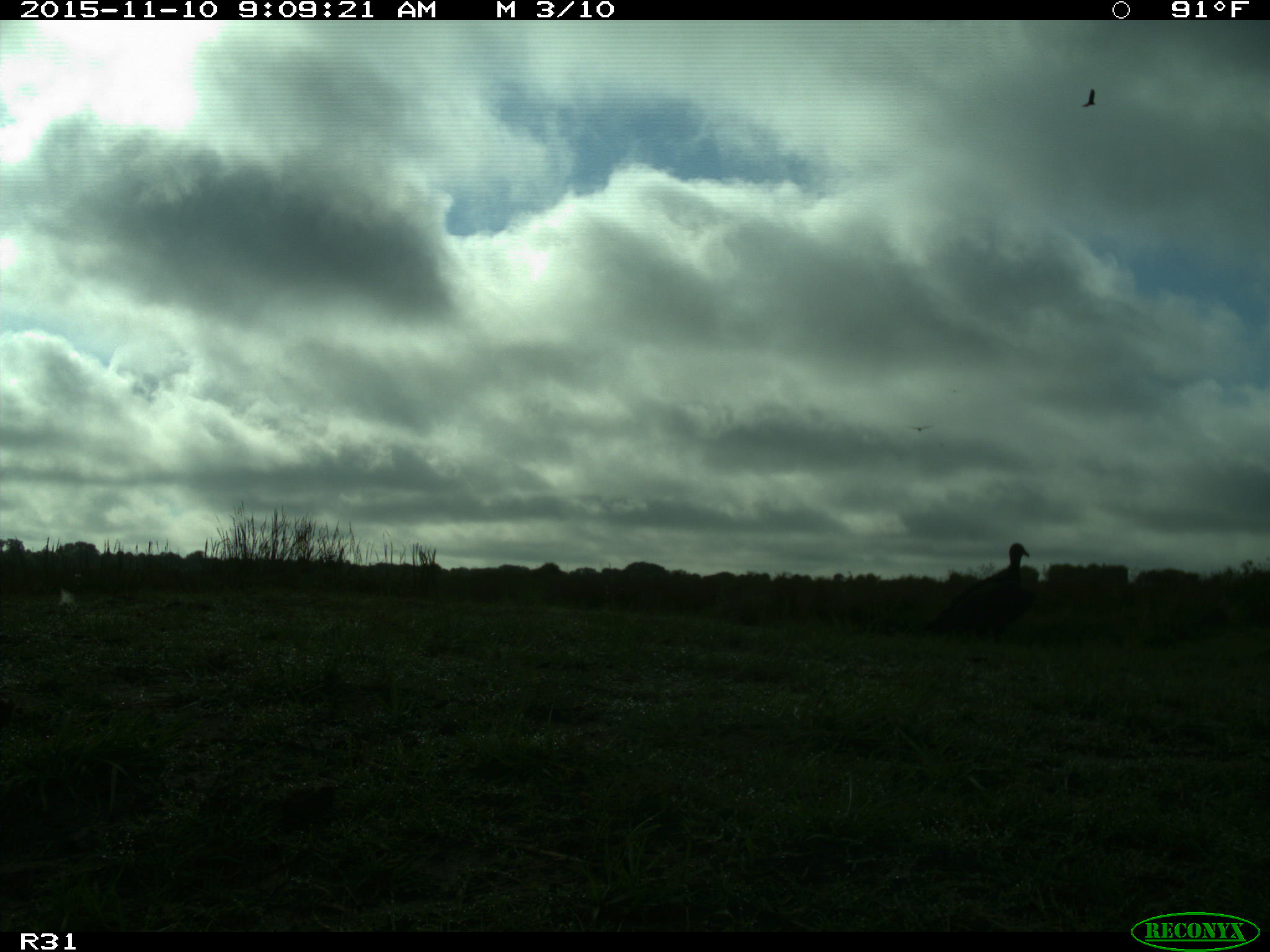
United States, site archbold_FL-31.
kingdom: Animalia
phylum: Chordata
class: Aves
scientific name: Aves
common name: birds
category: unidentified bird